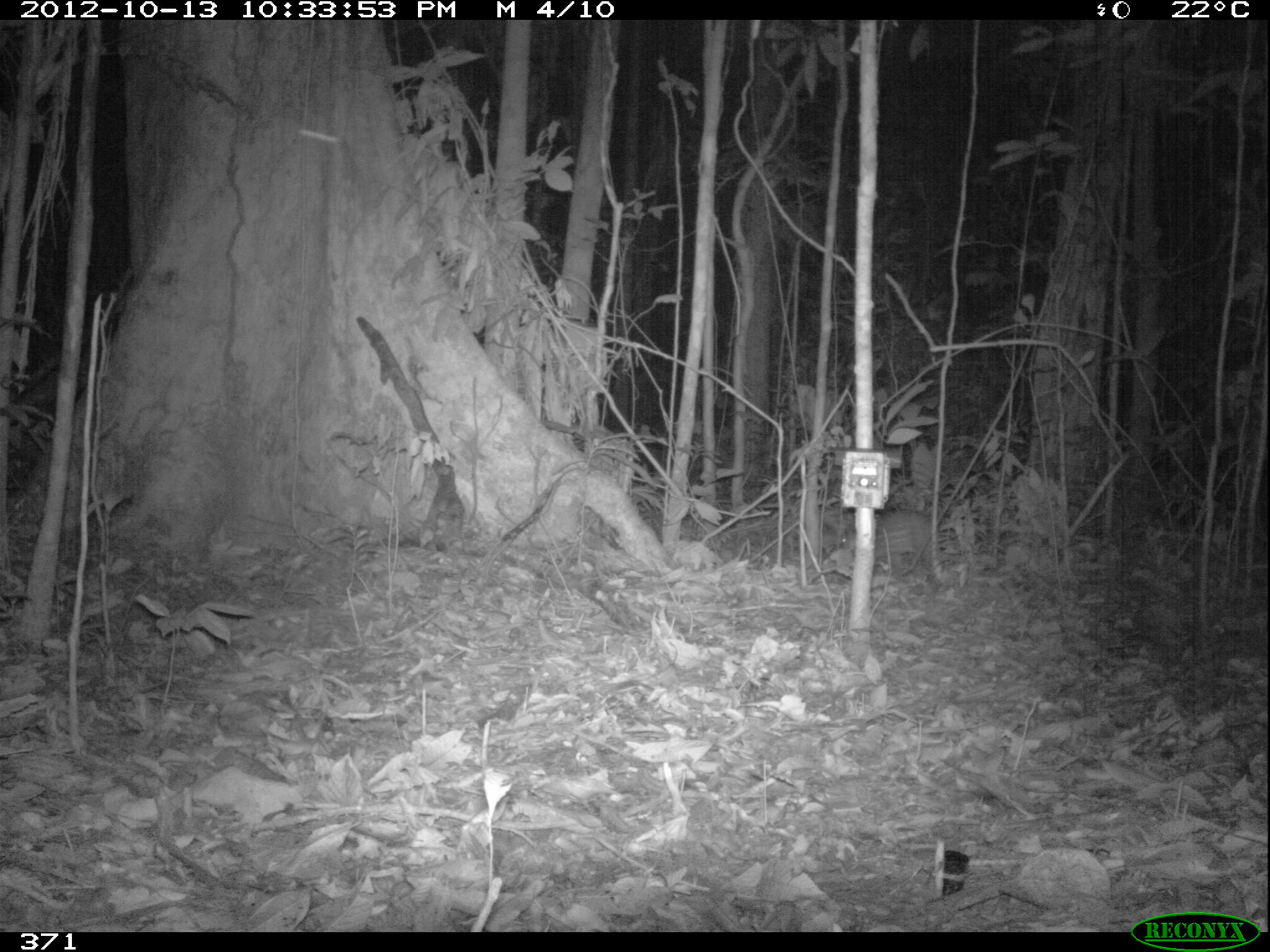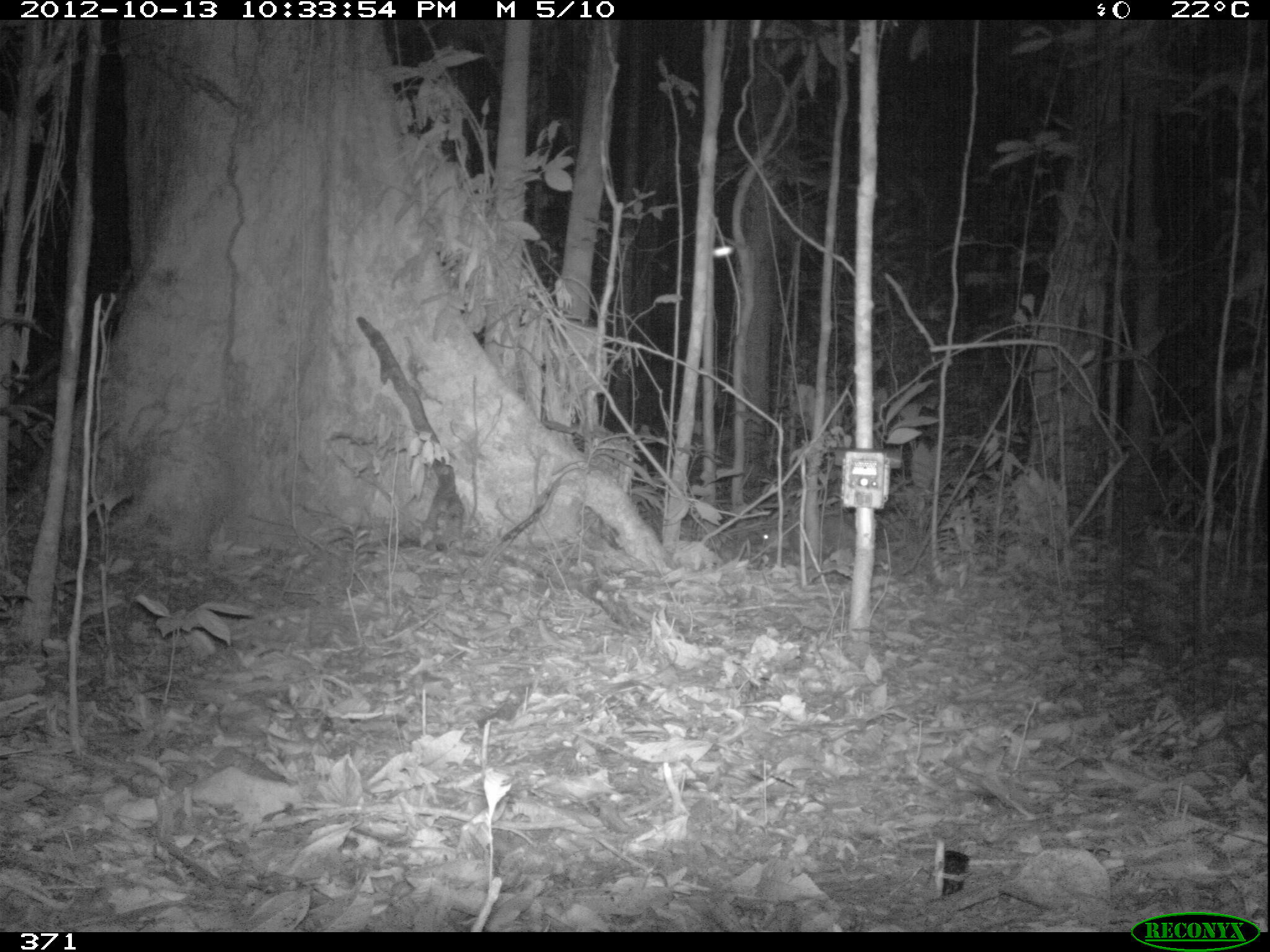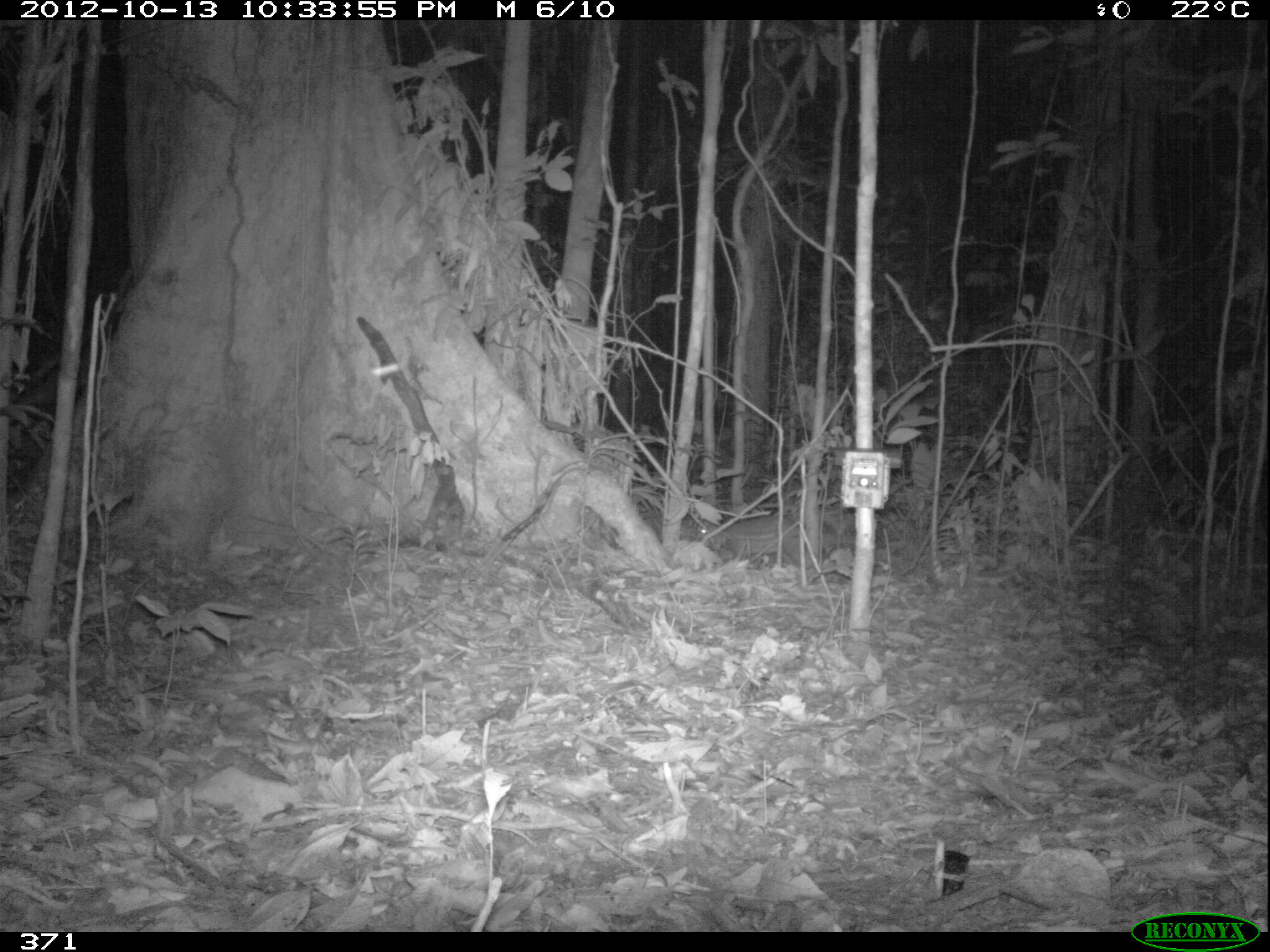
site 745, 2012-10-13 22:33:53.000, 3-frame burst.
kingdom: Animalia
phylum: Chordata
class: Mammalia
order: Rodentia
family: Cuniculidae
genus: Cuniculus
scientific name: Cuniculus paca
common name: spotted paca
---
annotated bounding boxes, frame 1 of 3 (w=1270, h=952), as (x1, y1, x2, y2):
cuniculus paca: (841, 510, 935, 588)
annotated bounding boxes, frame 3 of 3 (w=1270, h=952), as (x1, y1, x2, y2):
cuniculus paca: (694, 513, 807, 572)